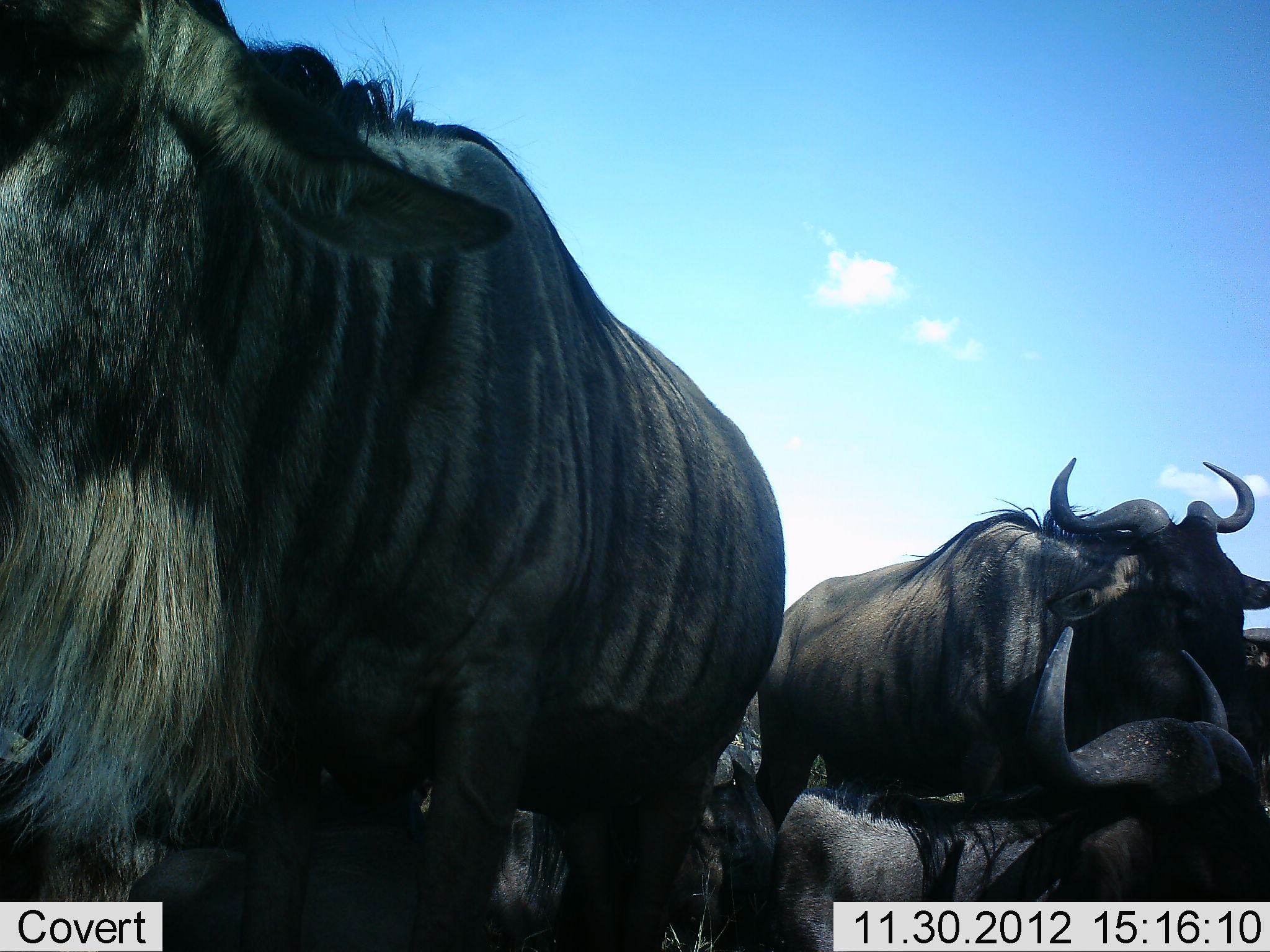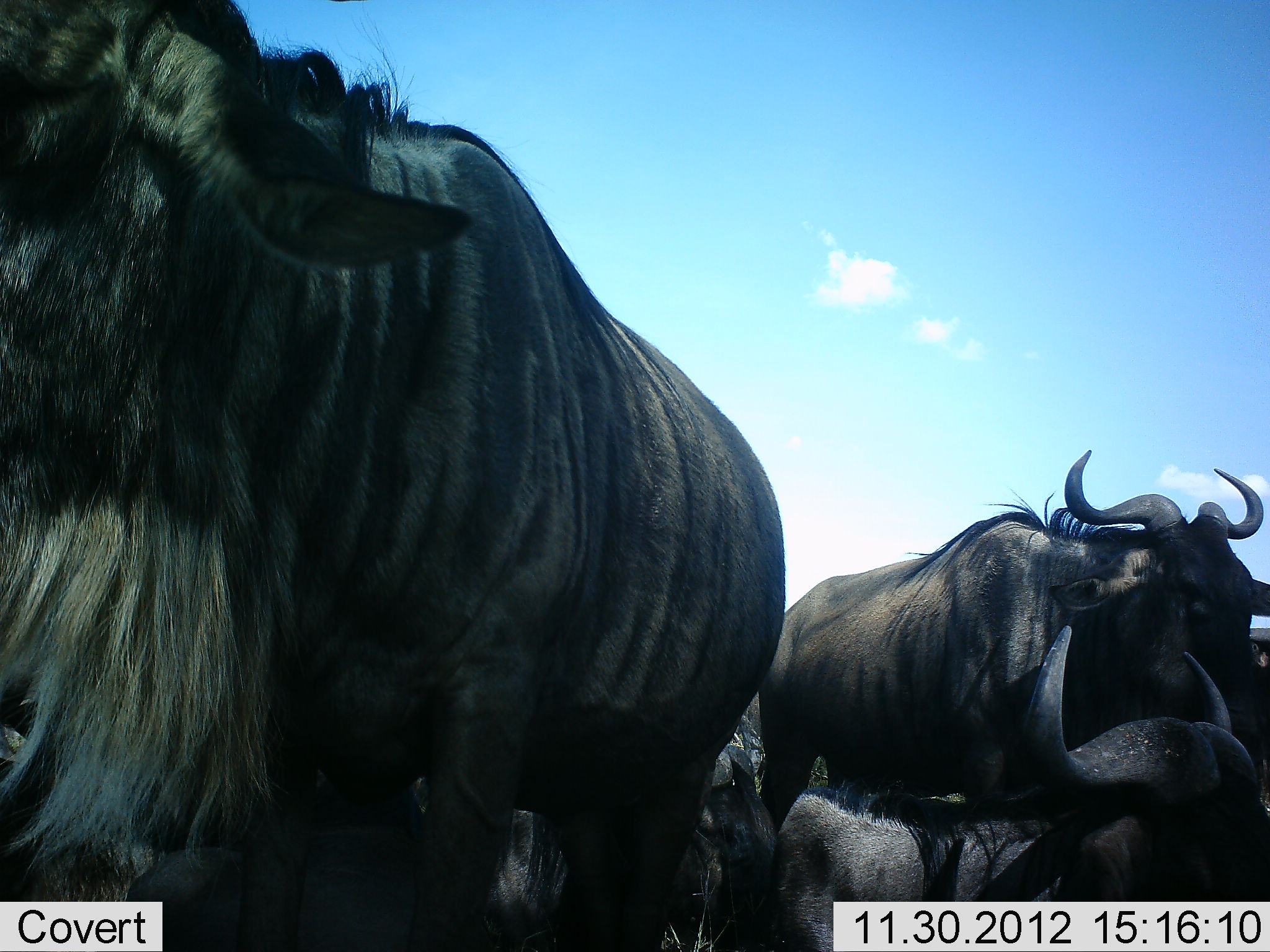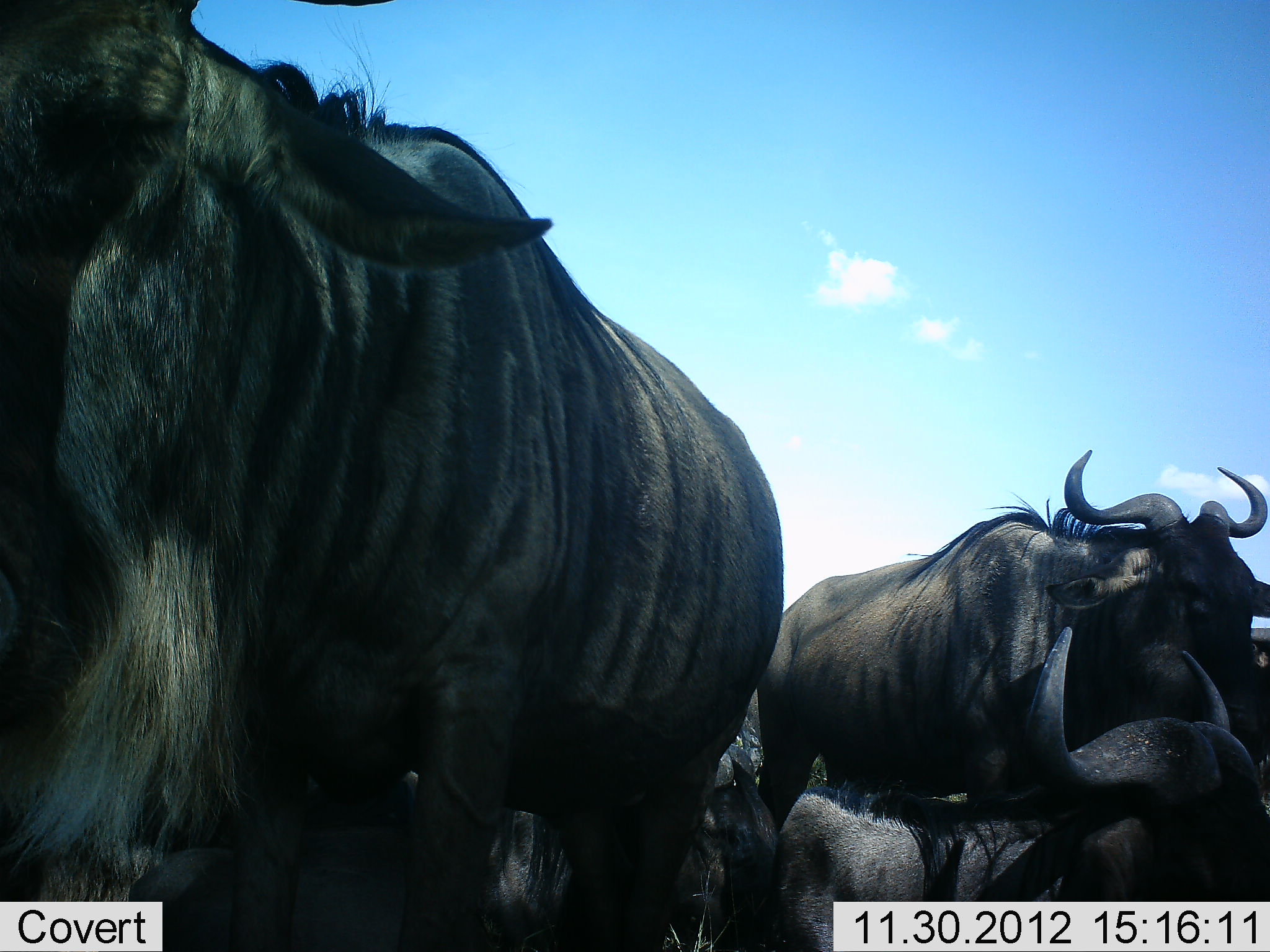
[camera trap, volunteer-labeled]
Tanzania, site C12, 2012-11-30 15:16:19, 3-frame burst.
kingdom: Animalia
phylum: Chordata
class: Mammalia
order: Artiodactyla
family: Bovidae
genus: Connochaetes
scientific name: Connochaetes taurinus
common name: blue wildebeest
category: wildebeest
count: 4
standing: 80%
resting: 70%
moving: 10%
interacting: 0%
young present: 20%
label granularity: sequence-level